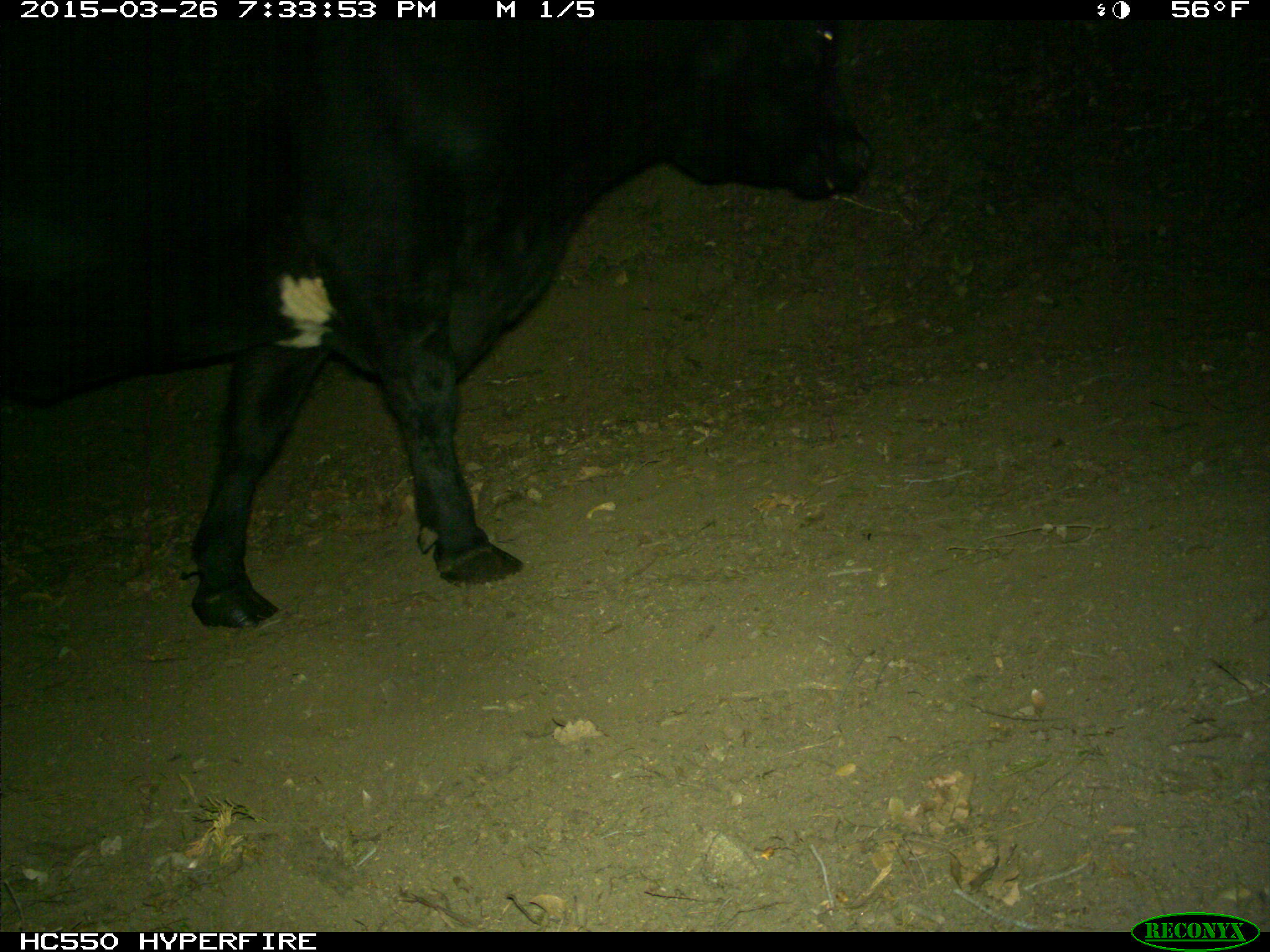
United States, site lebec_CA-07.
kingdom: Animalia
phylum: Chordata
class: Mammalia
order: Artiodactyla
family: Bovidae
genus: Bos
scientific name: Bos taurus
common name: domestic cow